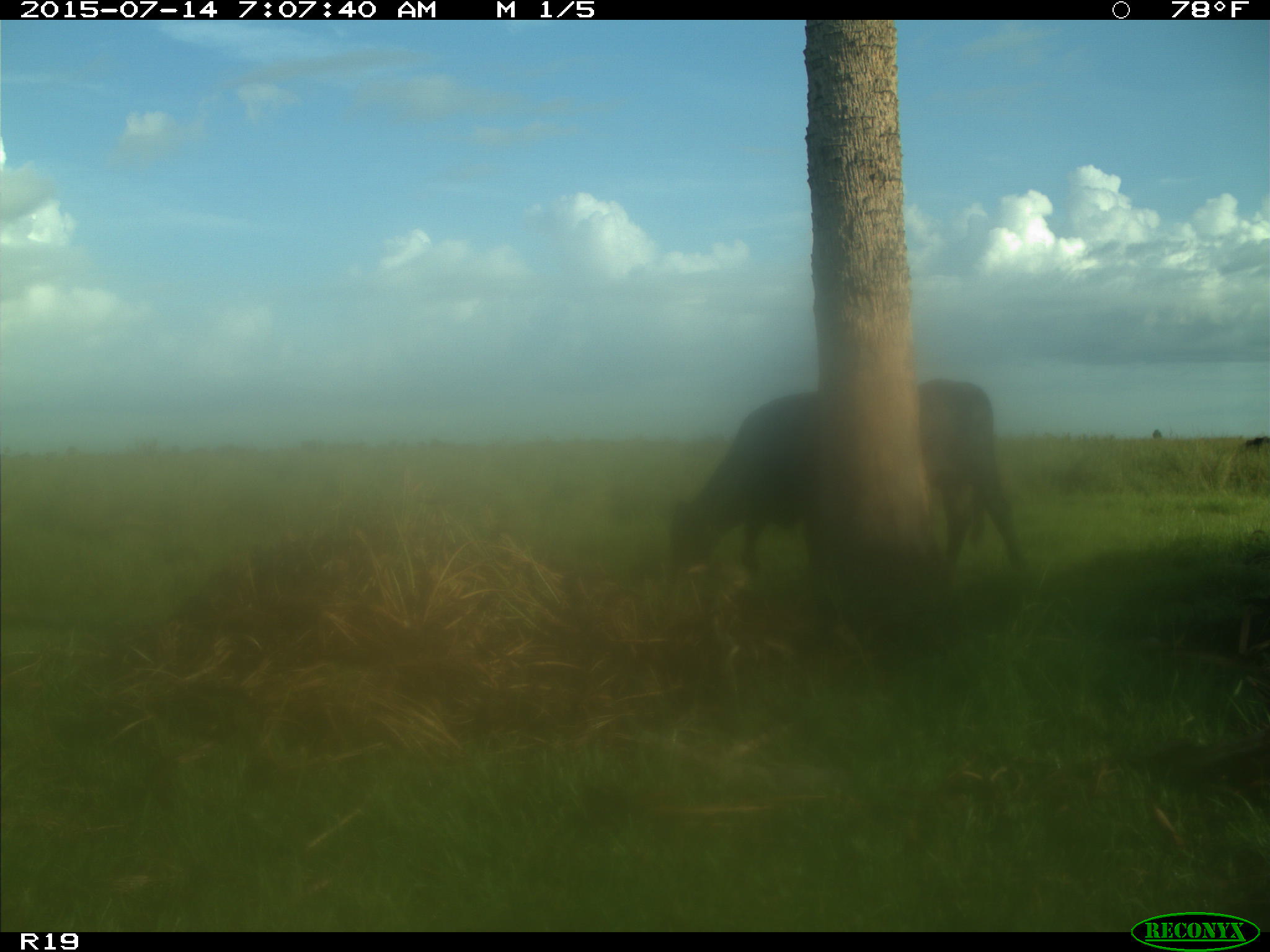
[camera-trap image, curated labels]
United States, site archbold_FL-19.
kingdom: Animalia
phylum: Chordata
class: Mammalia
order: Artiodactyla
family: Bovidae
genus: Bos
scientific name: Bos taurus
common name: domestic cow